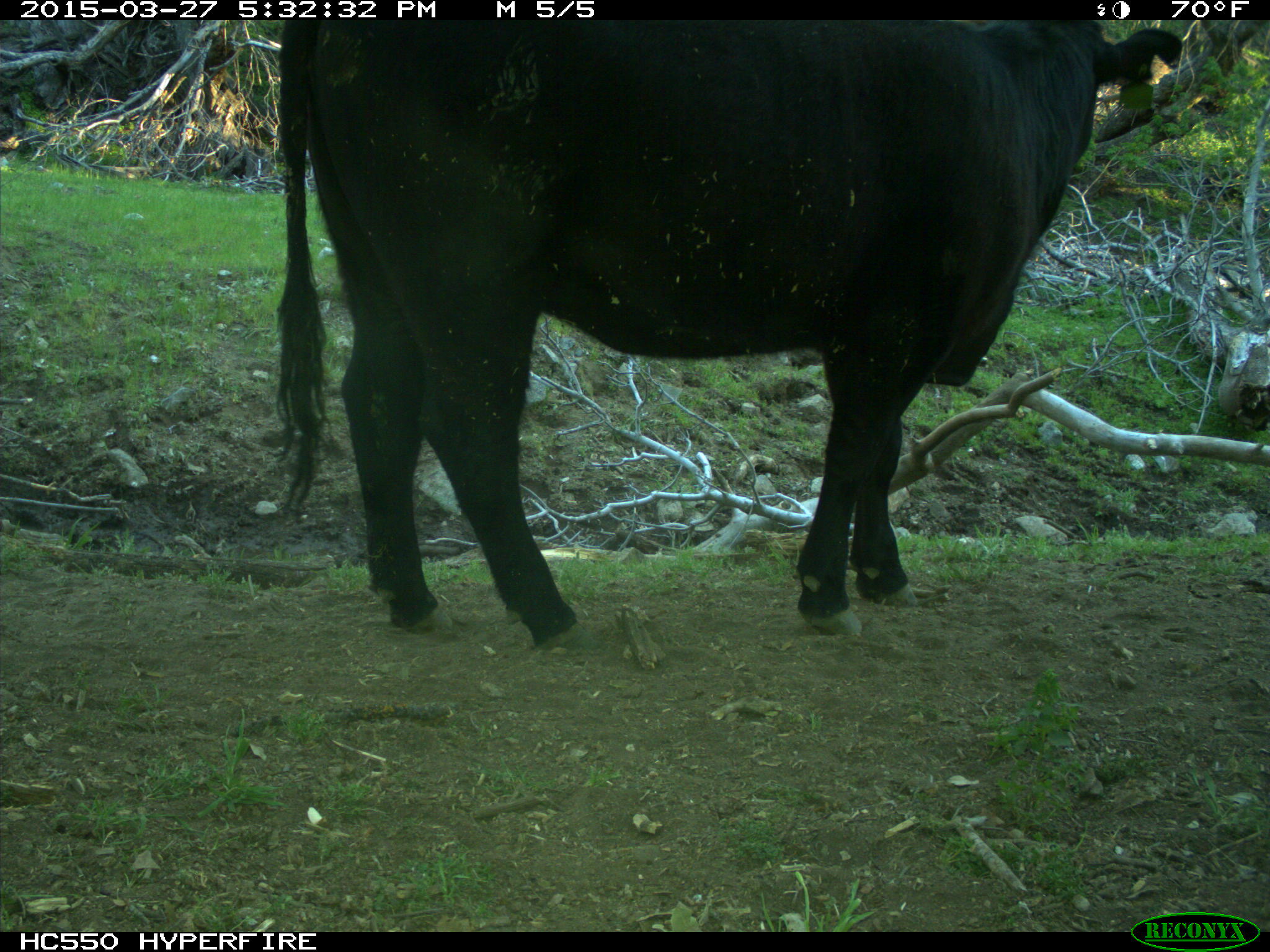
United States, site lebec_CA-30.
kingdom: Animalia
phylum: Chordata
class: Mammalia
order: Artiodactyla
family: Bovidae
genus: Bos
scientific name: Bos taurus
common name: domestic cow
Bos taurus (domestic cow).